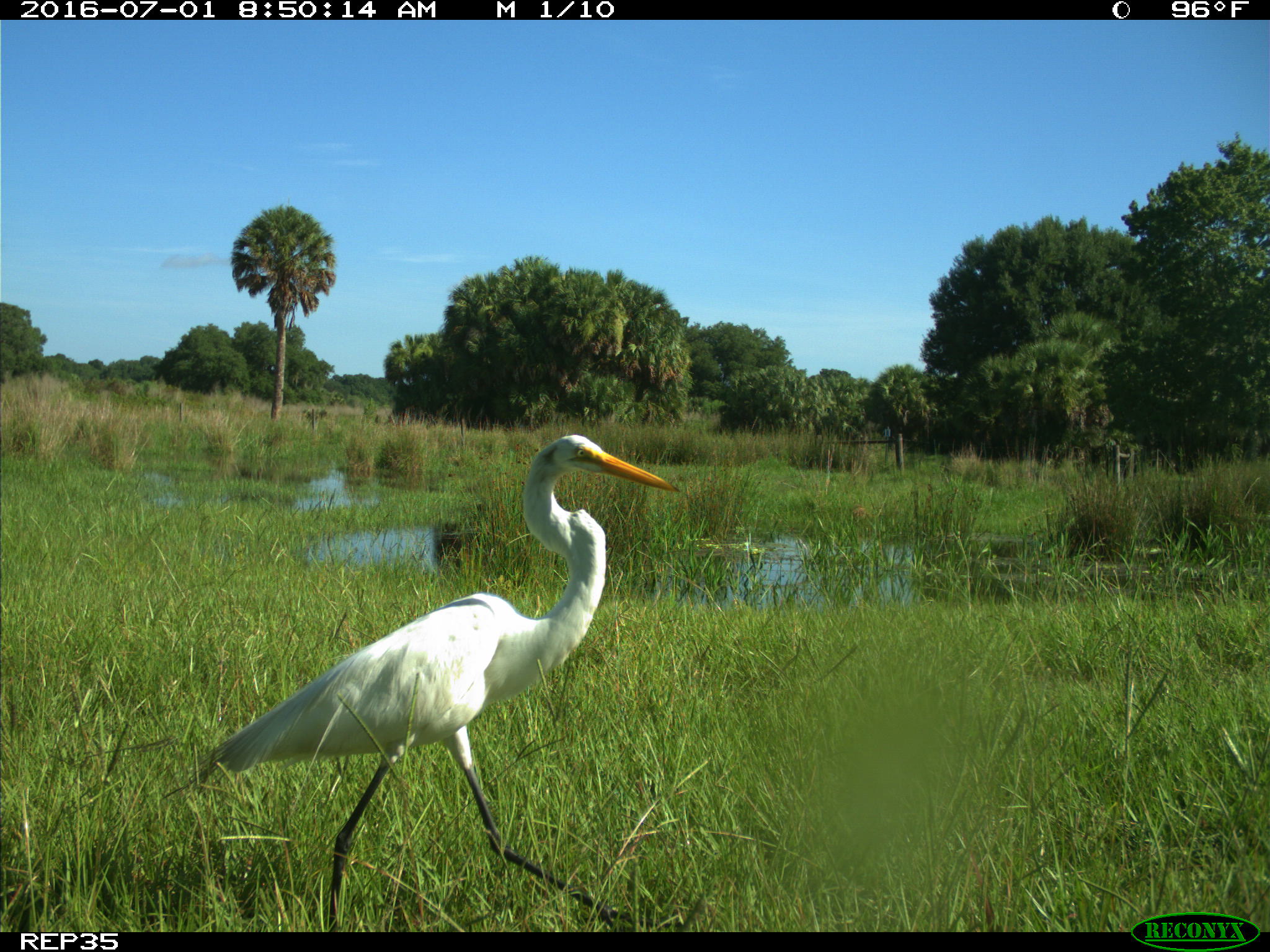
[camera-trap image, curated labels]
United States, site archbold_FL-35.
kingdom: Animalia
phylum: Chordata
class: Aves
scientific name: Aves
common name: birds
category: unidentified bird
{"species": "unidentified bird (birds) (Aves)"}